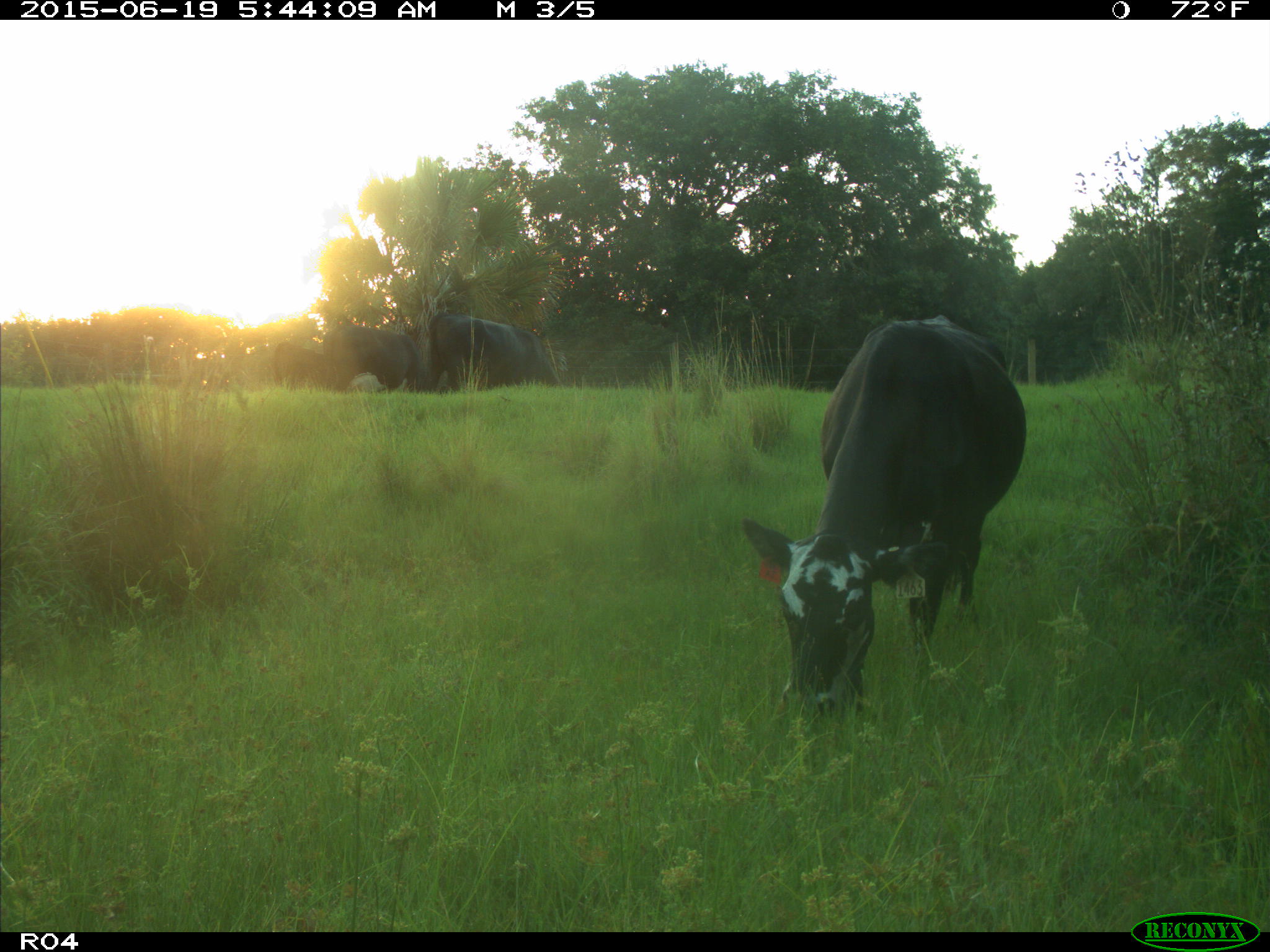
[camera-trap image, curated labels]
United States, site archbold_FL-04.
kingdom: Animalia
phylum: Chordata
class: Mammalia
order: Artiodactyla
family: Bovidae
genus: Bos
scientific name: Bos taurus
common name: domestic cow